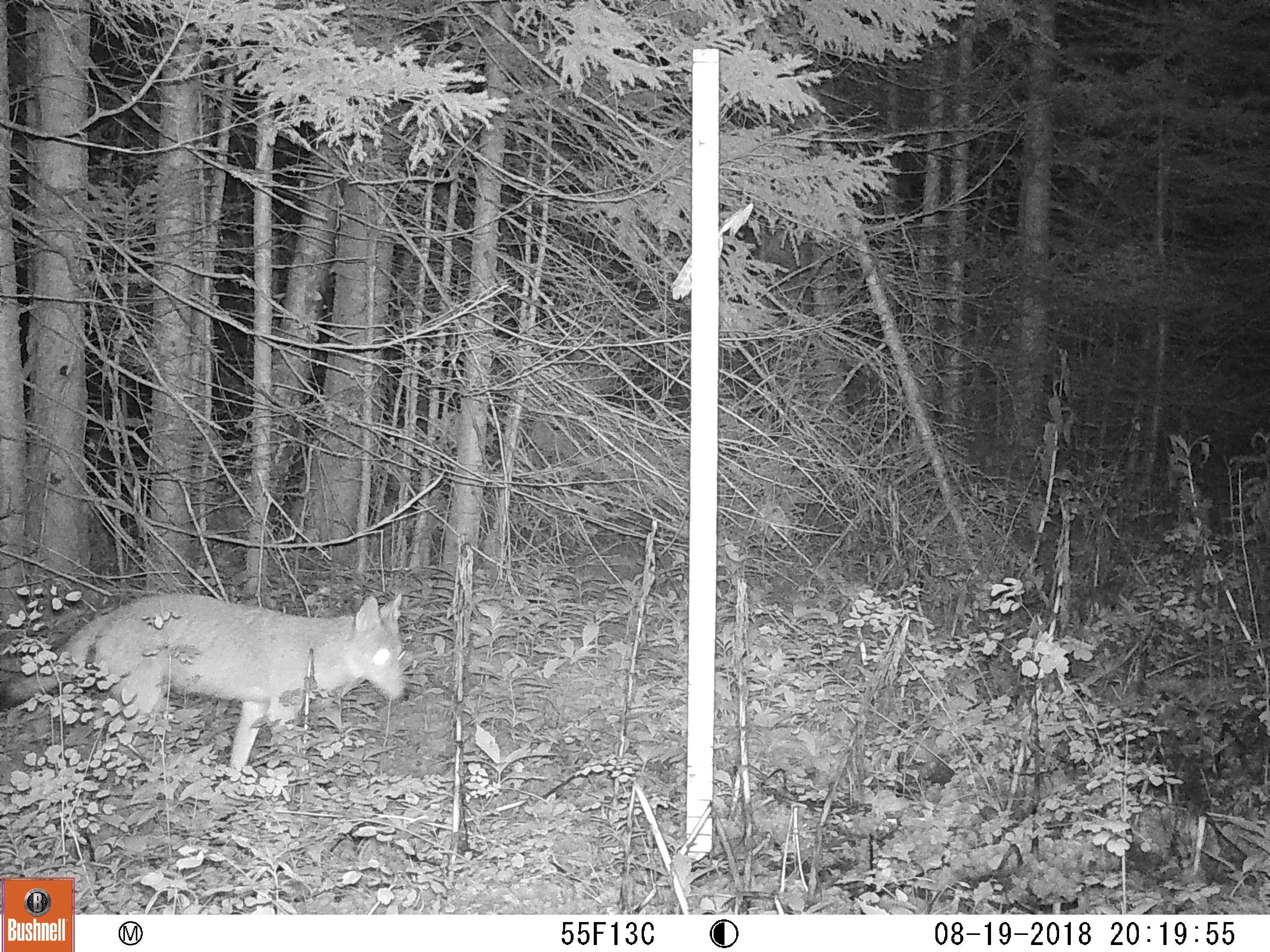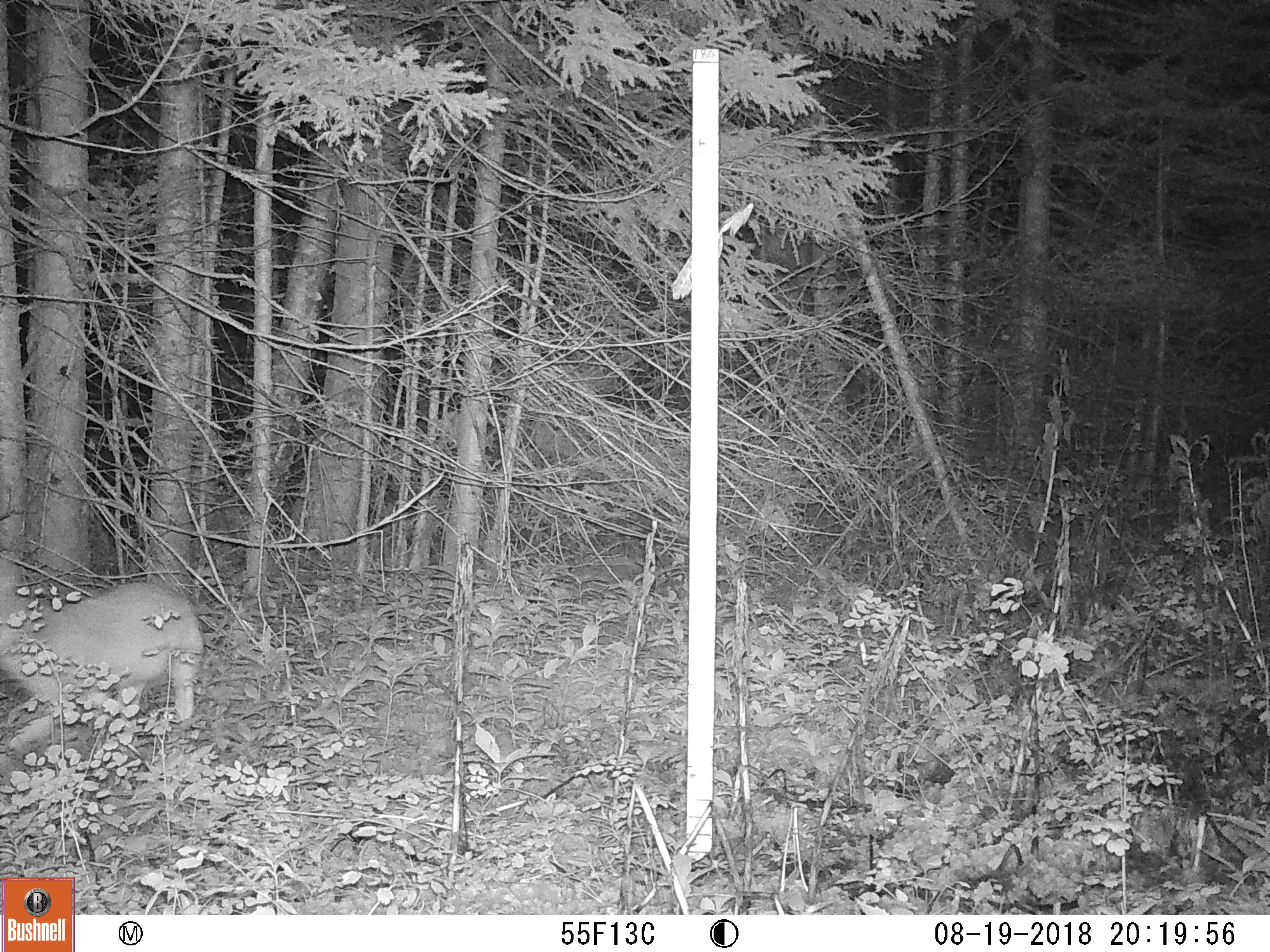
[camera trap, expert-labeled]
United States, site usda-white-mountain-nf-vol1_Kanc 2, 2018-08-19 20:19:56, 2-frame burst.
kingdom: Animalia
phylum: Chordata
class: Mammalia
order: Carnivora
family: Canidae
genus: Canis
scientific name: Canis latrans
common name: coyote